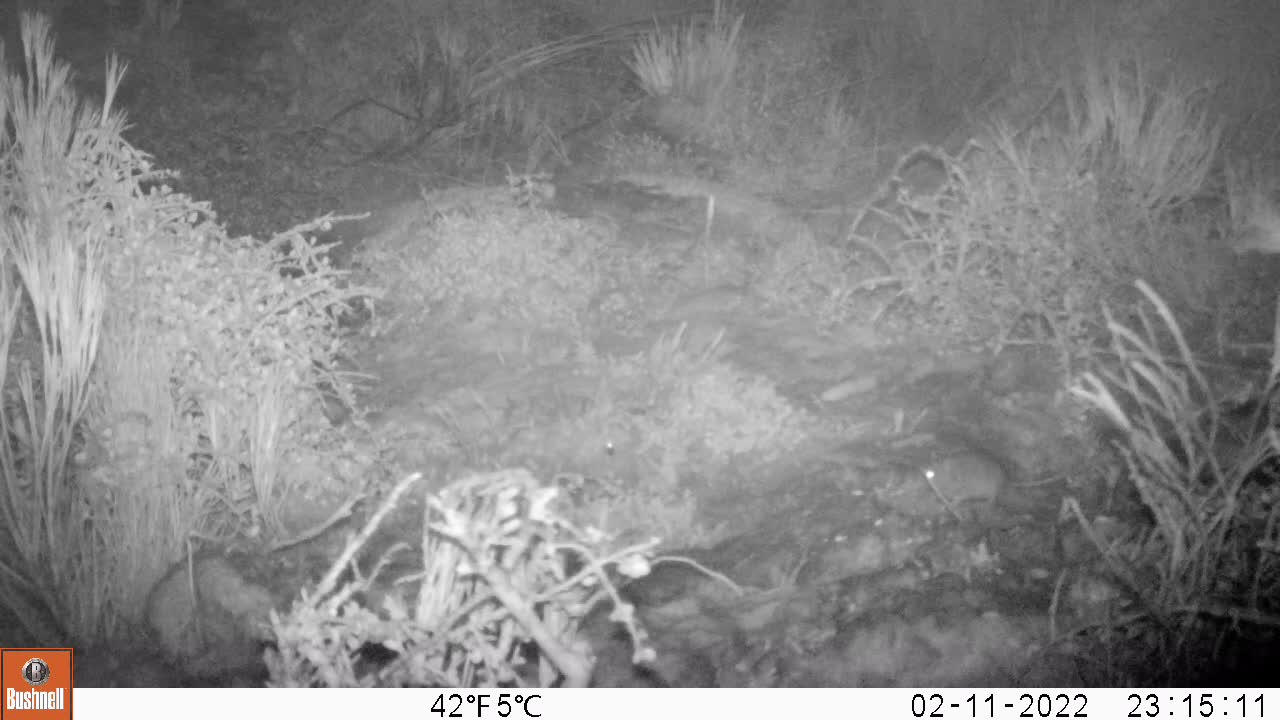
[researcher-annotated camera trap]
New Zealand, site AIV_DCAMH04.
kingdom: Animalia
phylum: Chordata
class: Mammalia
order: Rodentia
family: Muridae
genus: Mus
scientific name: Mus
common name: mouse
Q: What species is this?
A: Mouse (Mus).